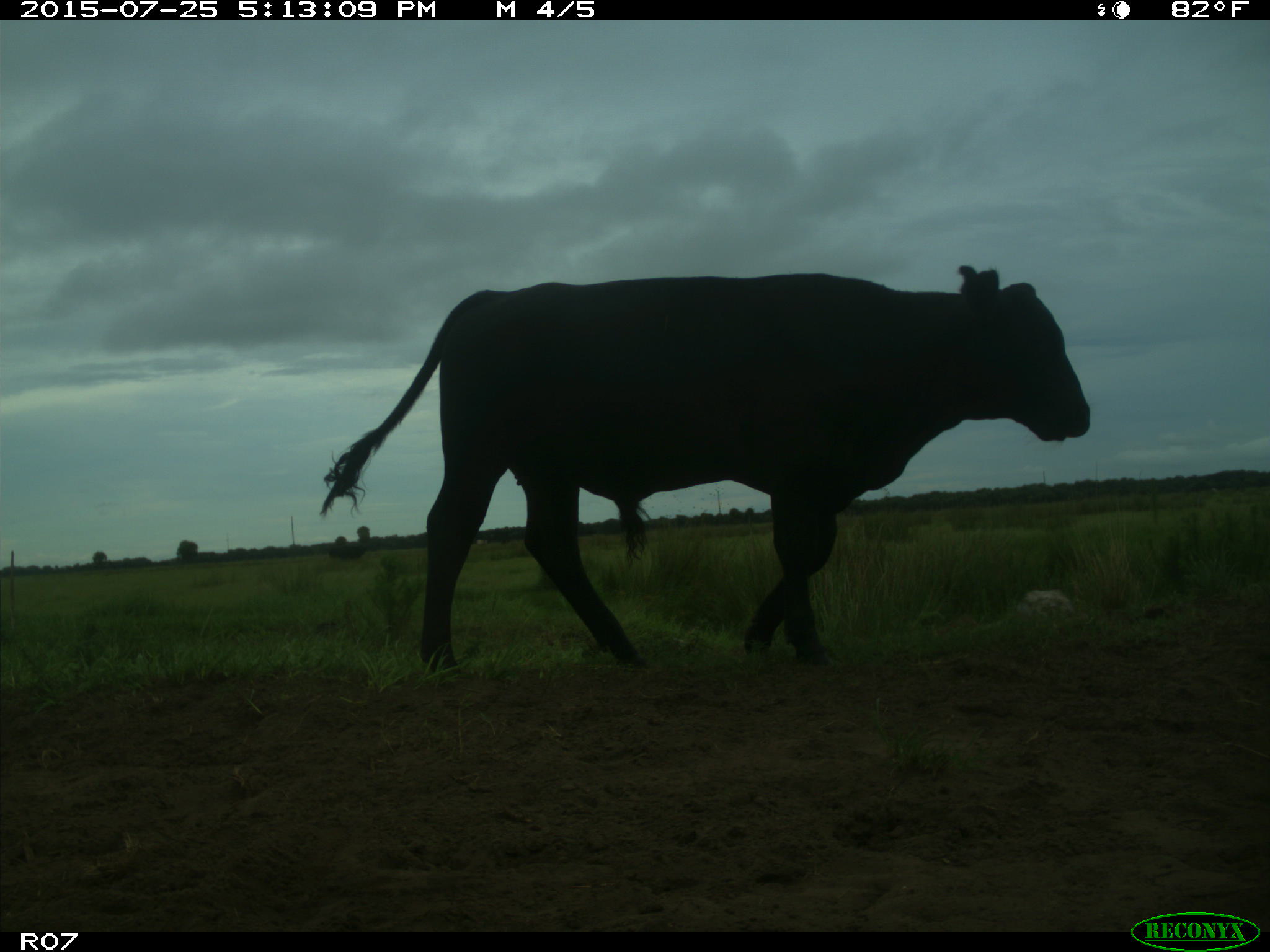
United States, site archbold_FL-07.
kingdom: Animalia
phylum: Chordata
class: Mammalia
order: Artiodactyla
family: Bovidae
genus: Bos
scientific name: Bos taurus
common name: domestic cow